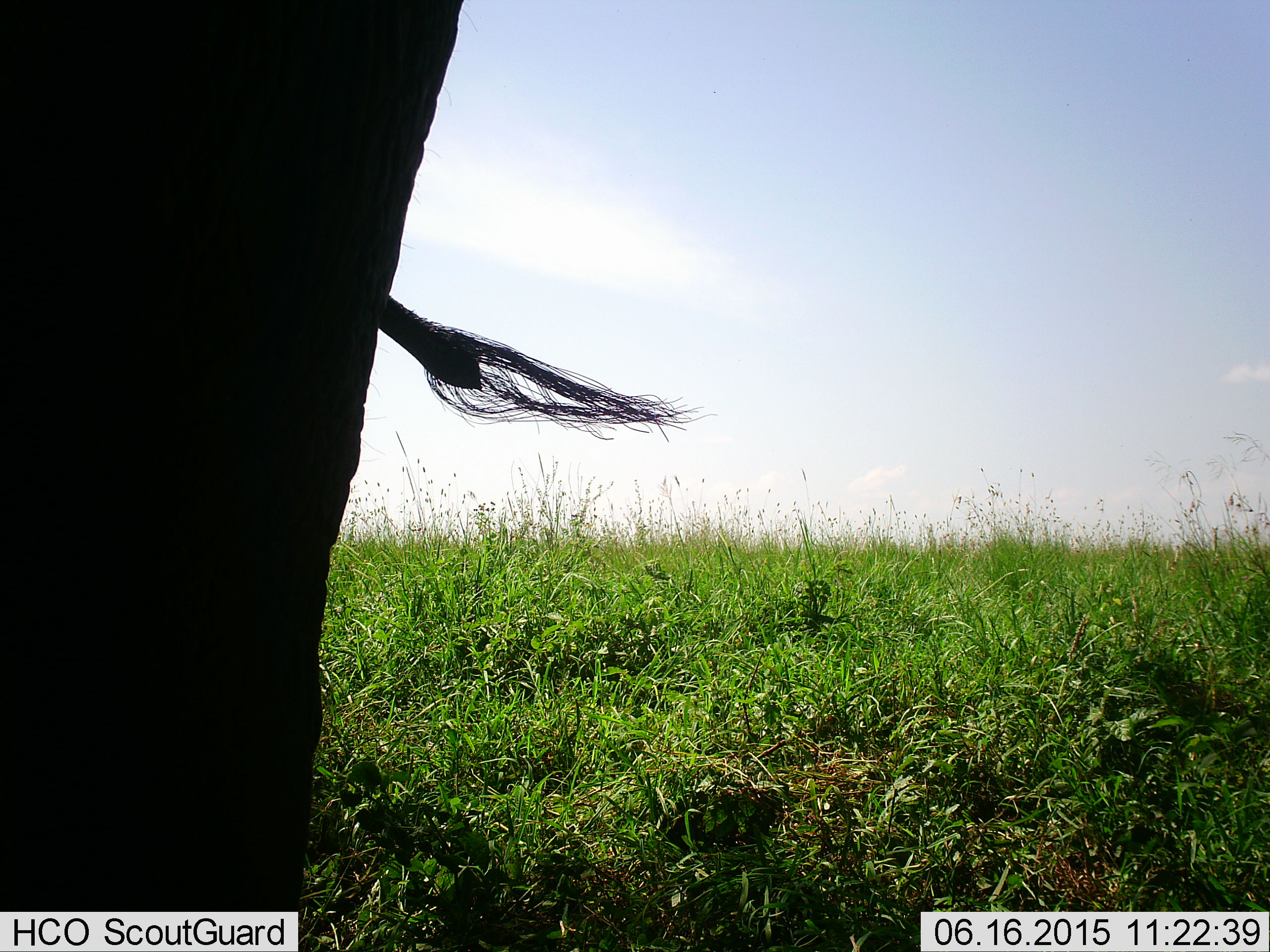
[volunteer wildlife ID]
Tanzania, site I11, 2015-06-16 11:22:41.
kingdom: Animalia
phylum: Chordata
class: Mammalia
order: Proboscidea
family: Elephantidae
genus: Loxodonta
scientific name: Loxodonta africana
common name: african bush elephant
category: elephant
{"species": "elephant (african bush elephant) (Loxodonta africana)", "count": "1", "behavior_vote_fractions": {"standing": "100%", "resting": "0%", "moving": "0%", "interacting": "0%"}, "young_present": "0%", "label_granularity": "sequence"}